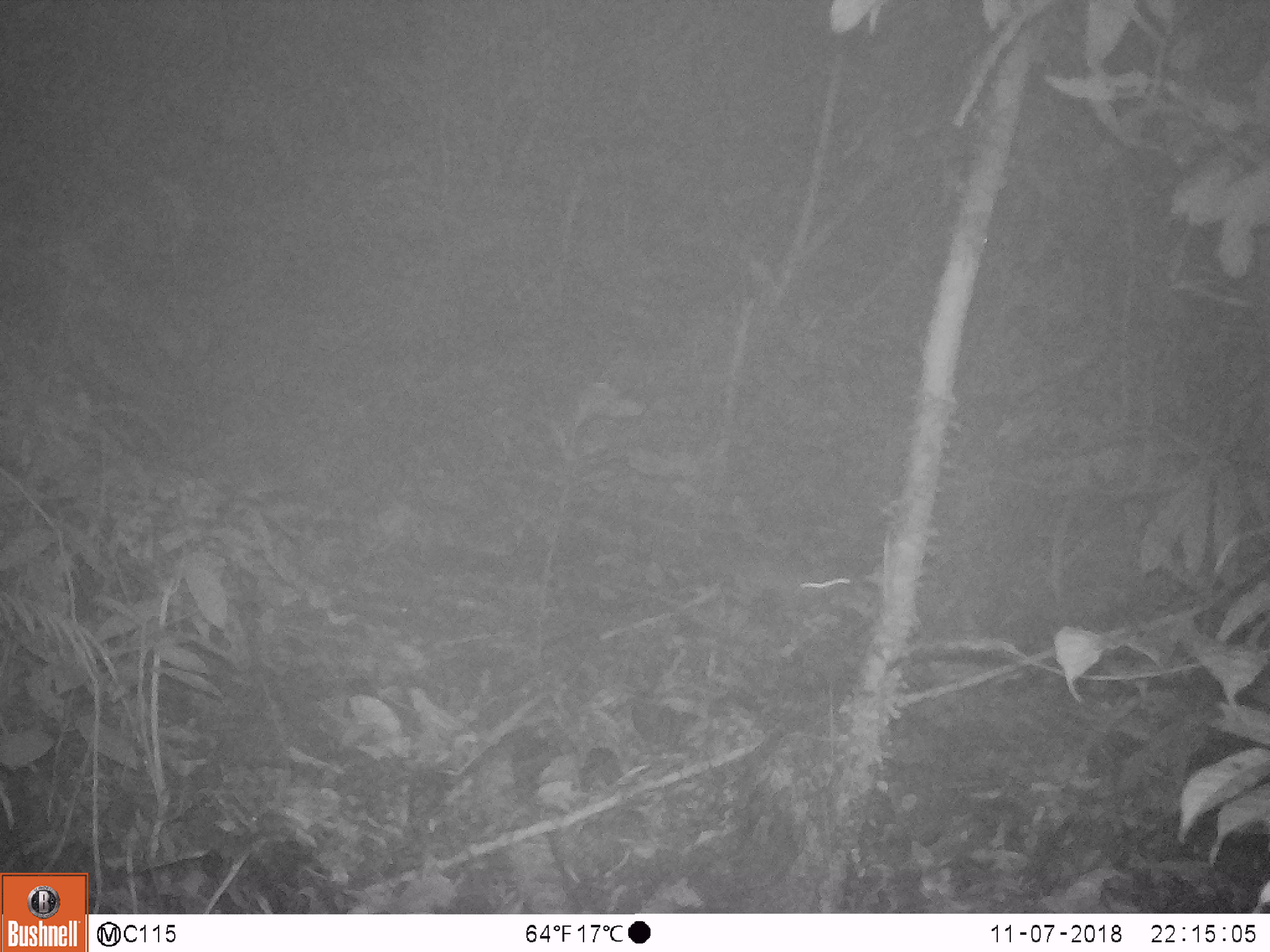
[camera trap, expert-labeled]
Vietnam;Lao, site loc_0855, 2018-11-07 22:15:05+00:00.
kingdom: Animalia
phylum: Chordata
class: Mammalia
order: Rodentia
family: Muridae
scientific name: Muridae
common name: old-world mice and rats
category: unidentified murid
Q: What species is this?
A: Unidentified murid (old-world mice and rats) (Muridae).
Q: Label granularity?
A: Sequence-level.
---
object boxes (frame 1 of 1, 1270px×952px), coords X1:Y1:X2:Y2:
unidentified murid: 725:560:877:637